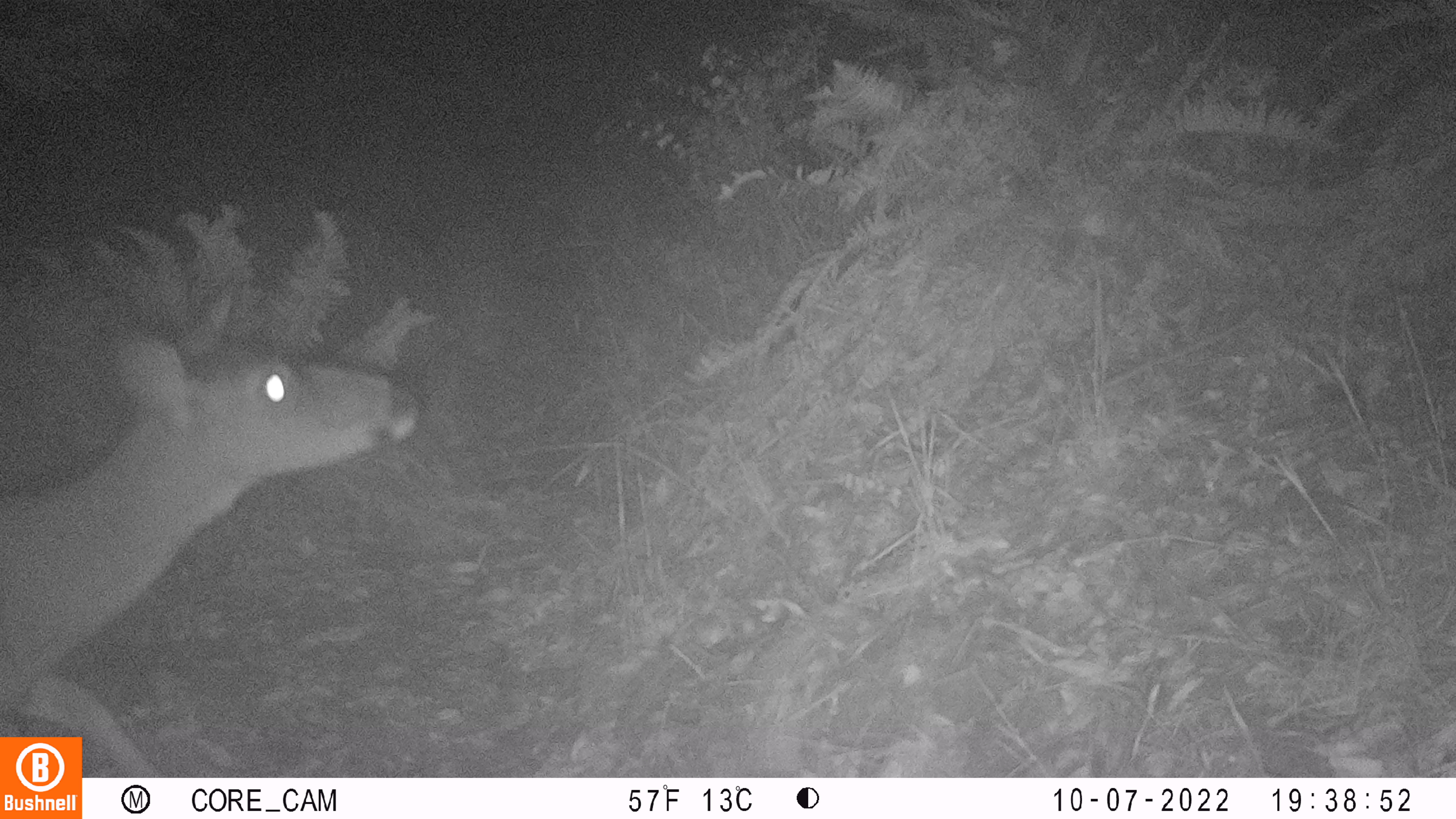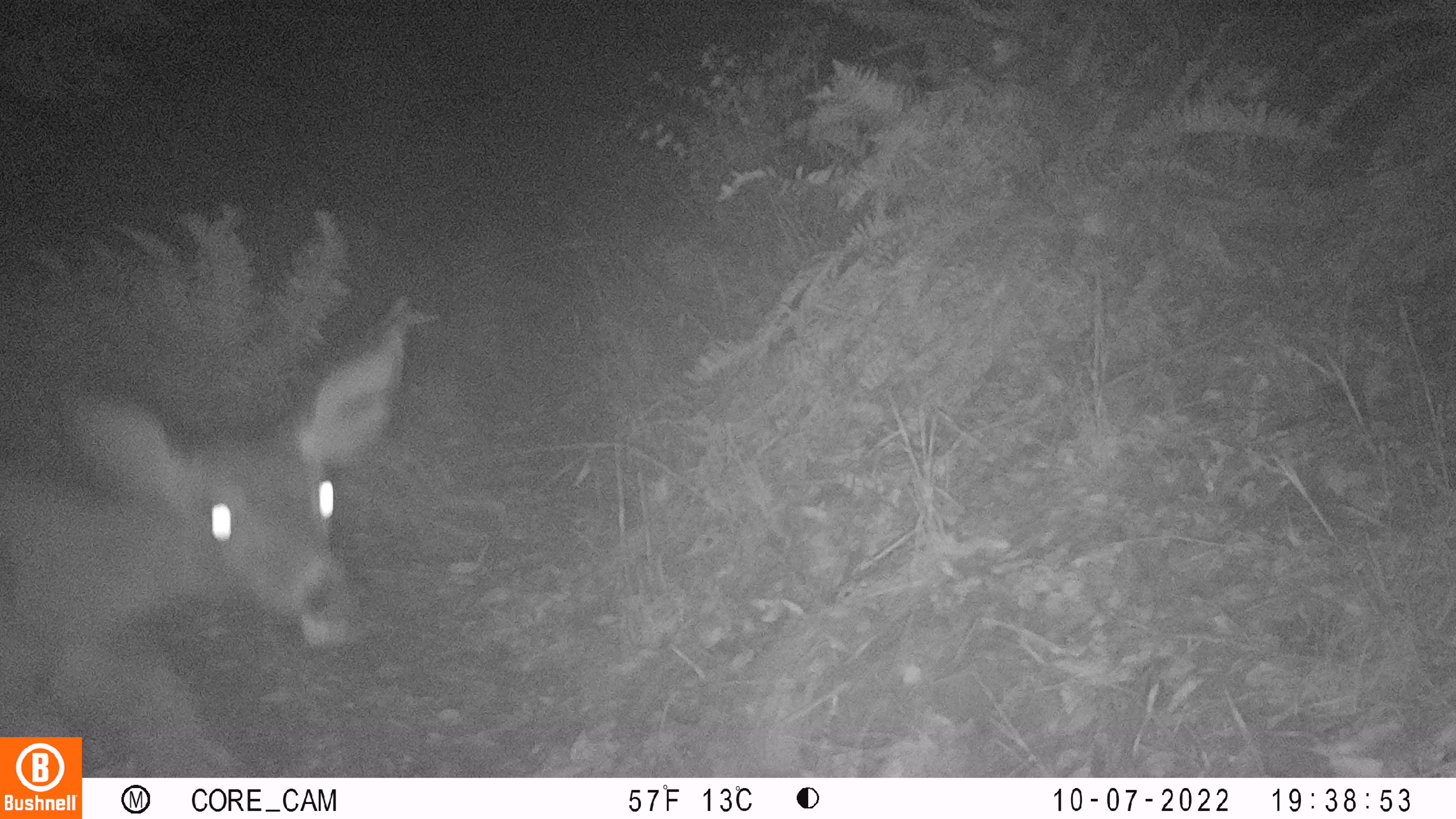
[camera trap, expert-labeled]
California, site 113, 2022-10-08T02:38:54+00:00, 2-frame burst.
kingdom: Animalia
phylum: Chordata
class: Mammalia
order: Artiodactyla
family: Cervidae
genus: Odocoileus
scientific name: Odocoileus hemionus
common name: mule deer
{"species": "mule deer (Odocoileus hemionus)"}